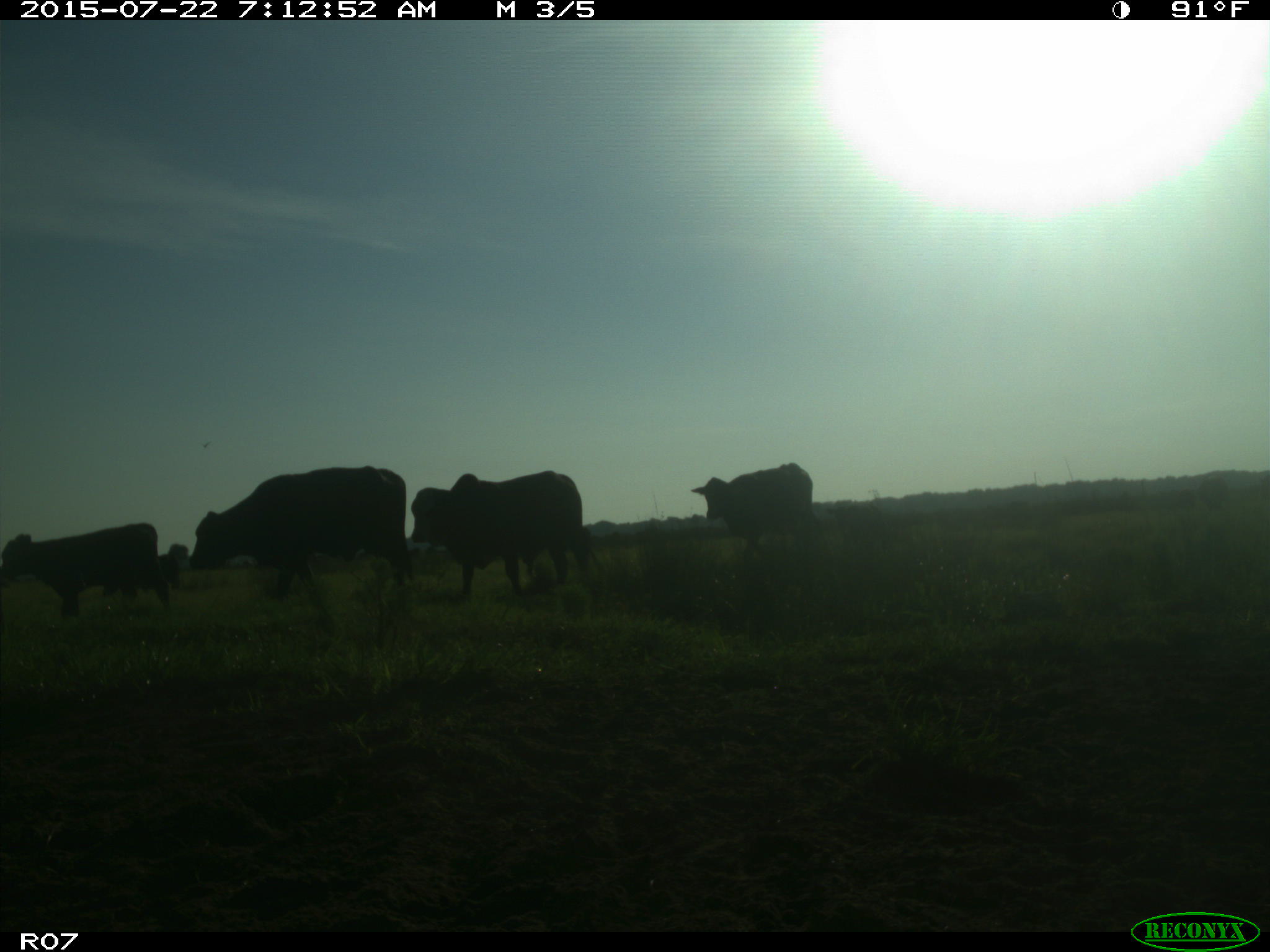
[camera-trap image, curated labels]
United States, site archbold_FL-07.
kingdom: Animalia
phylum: Chordata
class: Mammalia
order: Carnivora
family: Procyonidae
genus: Procyon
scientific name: Procyon lotor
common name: common raccoon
Procyon lotor (common raccoon).